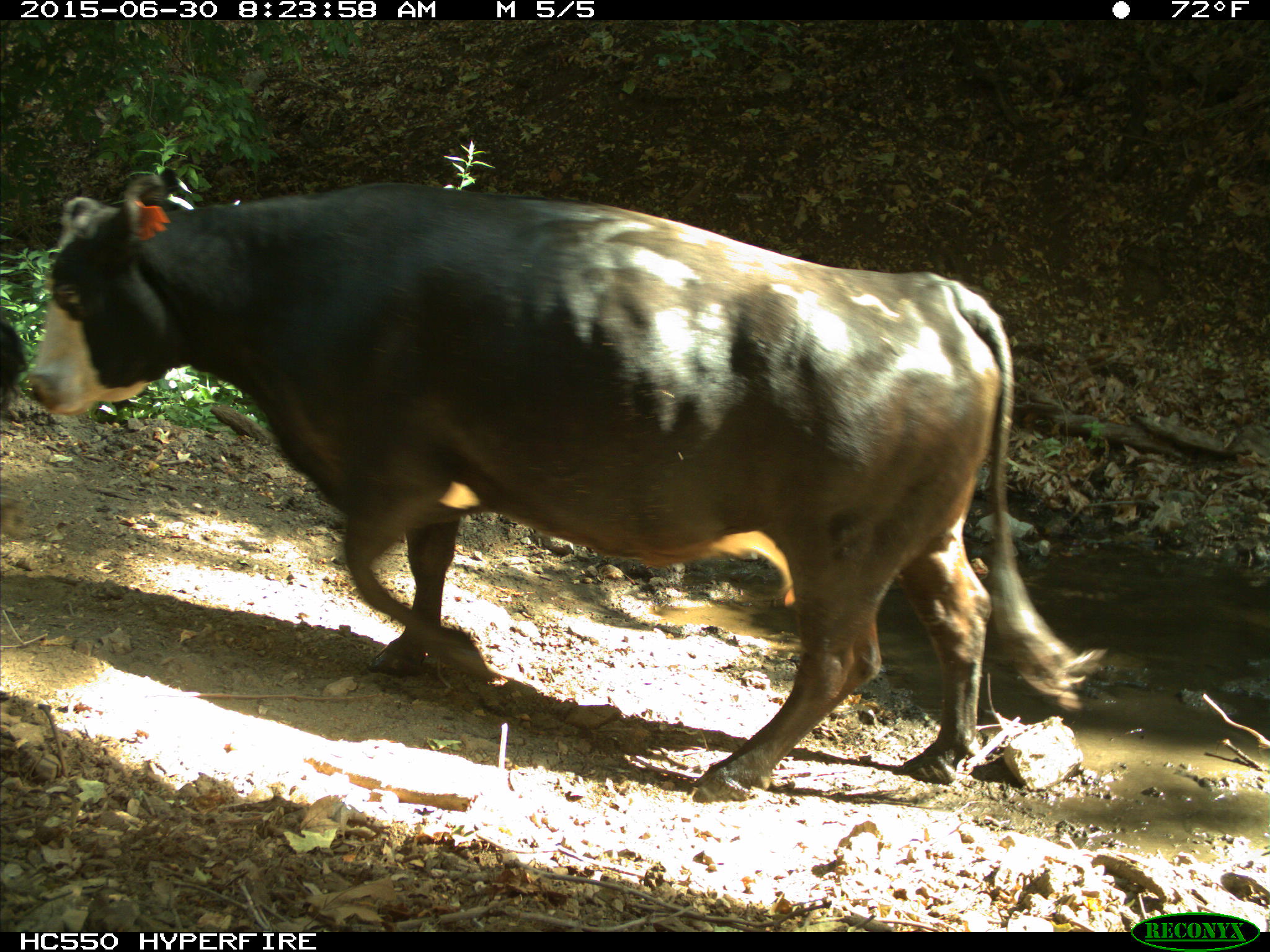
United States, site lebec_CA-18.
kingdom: Animalia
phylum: Chordata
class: Mammalia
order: Artiodactyla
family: Bovidae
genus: Bos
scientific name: Bos taurus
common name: domestic cow